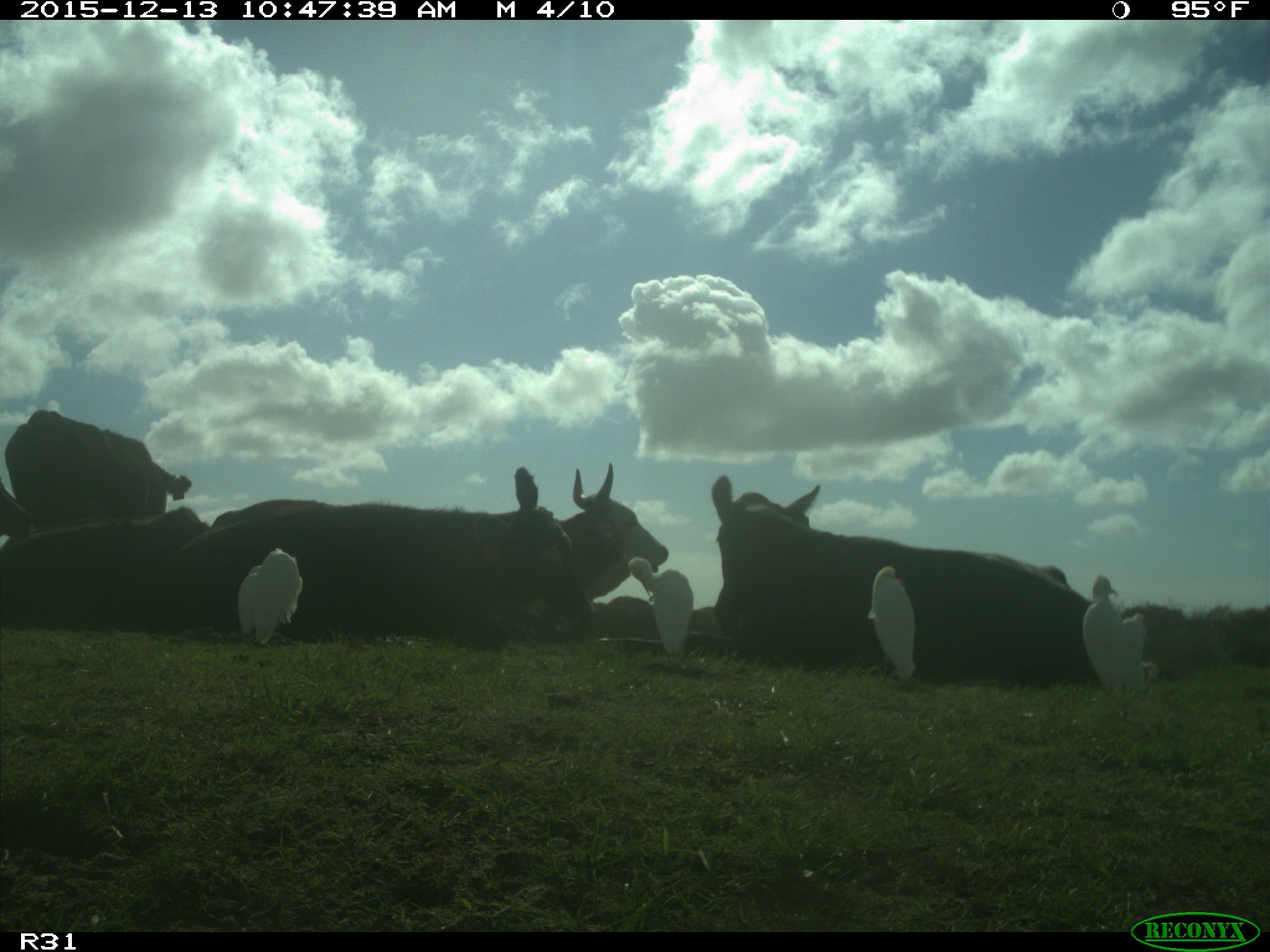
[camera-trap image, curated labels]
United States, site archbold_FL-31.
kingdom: Animalia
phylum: Chordata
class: Mammalia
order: Artiodactyla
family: Bovidae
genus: Bos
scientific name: Bos taurus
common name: domestic cow